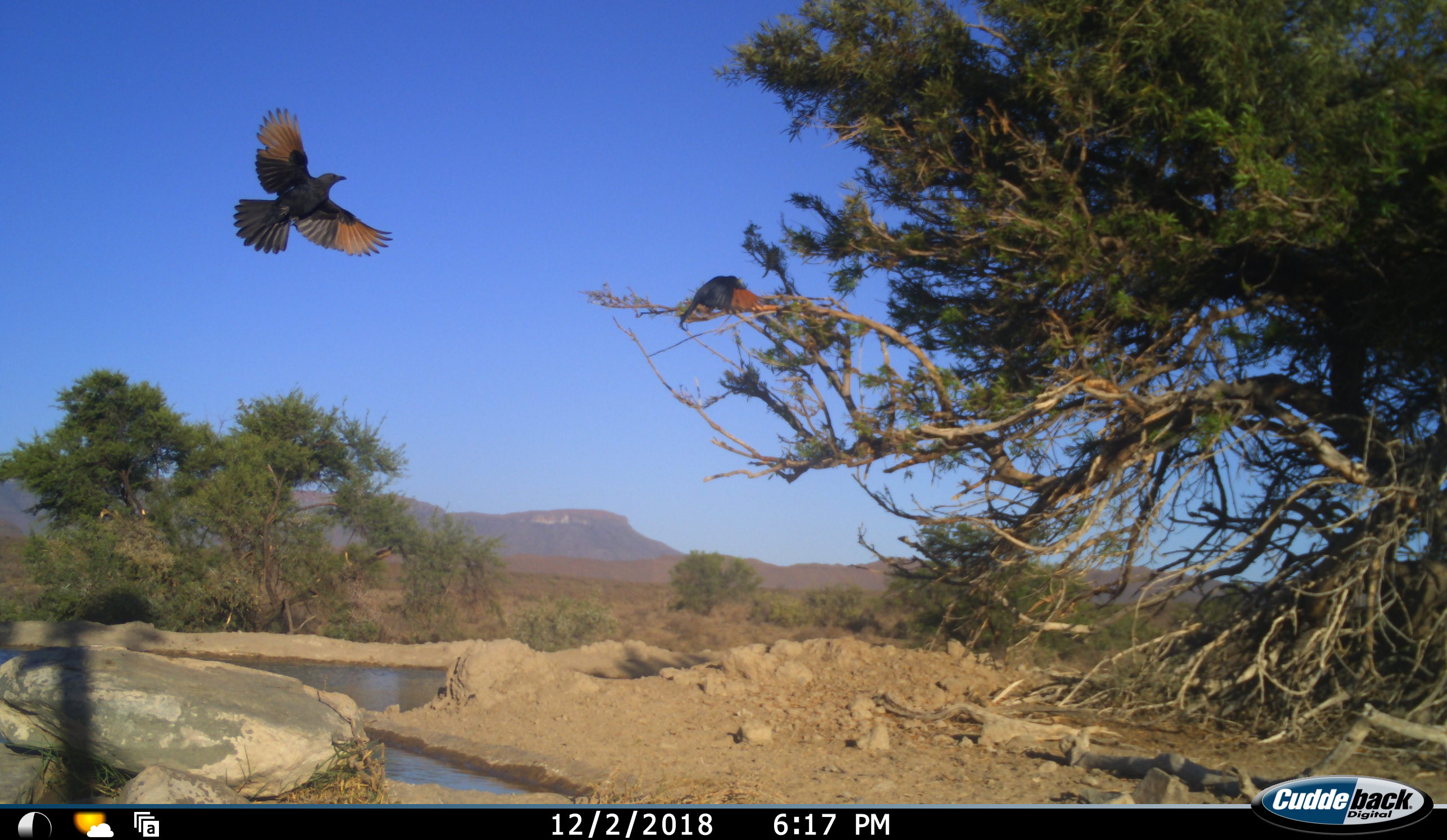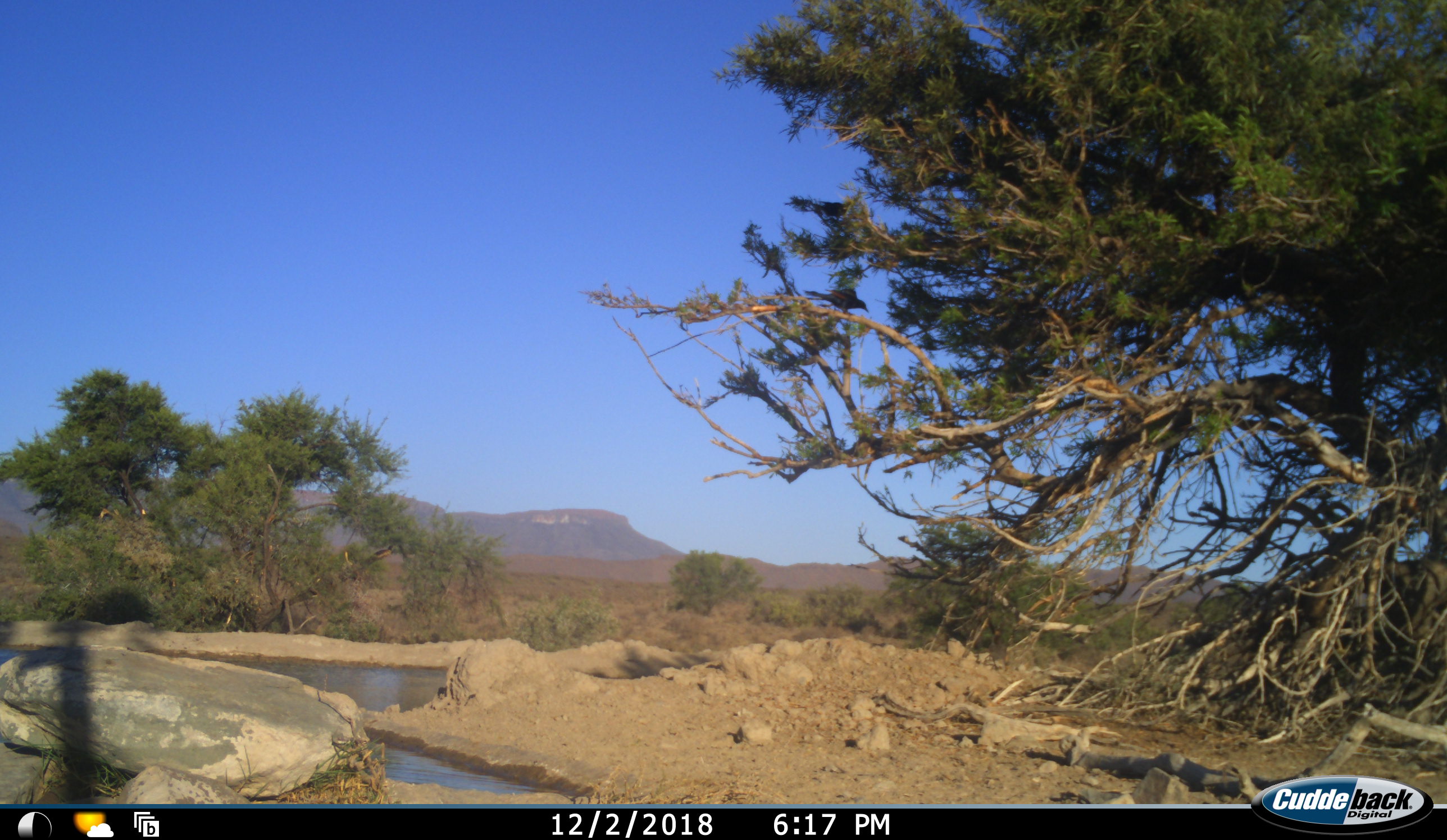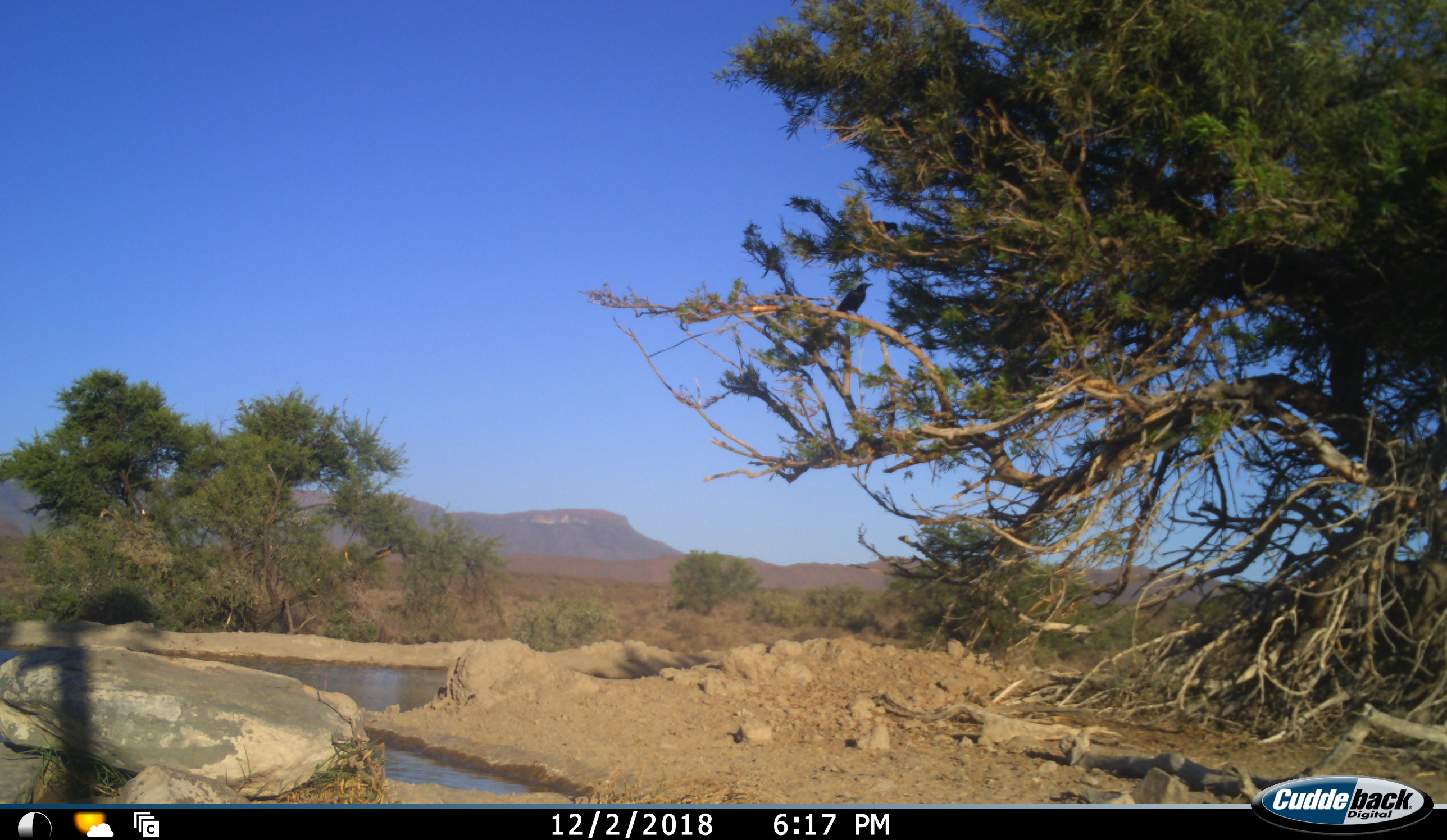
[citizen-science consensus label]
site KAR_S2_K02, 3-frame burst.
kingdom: Animalia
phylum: Chordata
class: Aves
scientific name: Aves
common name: bird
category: birdother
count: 2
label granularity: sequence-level